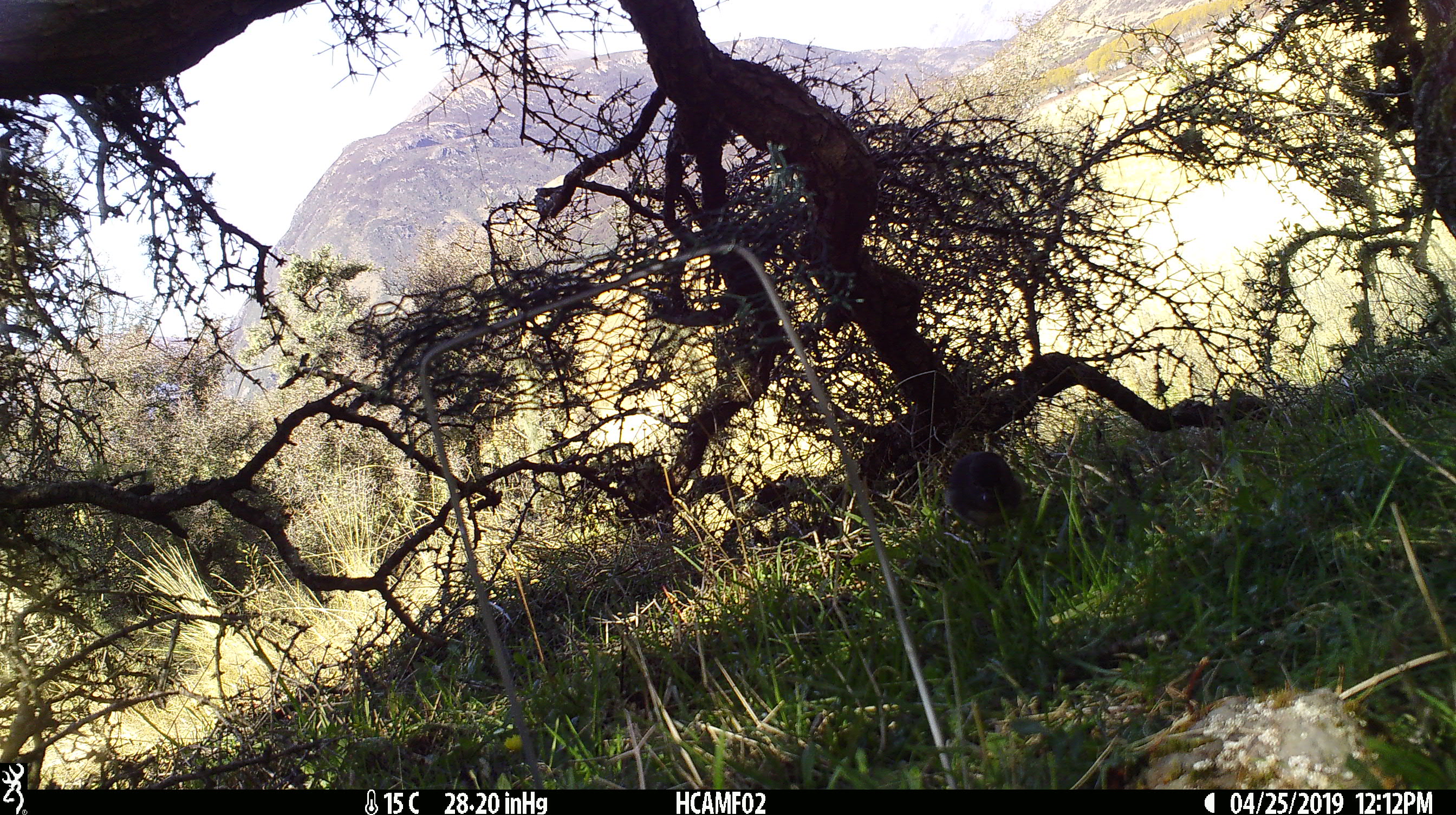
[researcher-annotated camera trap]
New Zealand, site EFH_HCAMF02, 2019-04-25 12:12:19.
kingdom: Animalia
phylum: Chordata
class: Aves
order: Passeriformes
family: Petroicidae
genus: Petroica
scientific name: Petroica australis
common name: new zealand robin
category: robin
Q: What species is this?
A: Robin (new zealand robin) (Petroica australis).